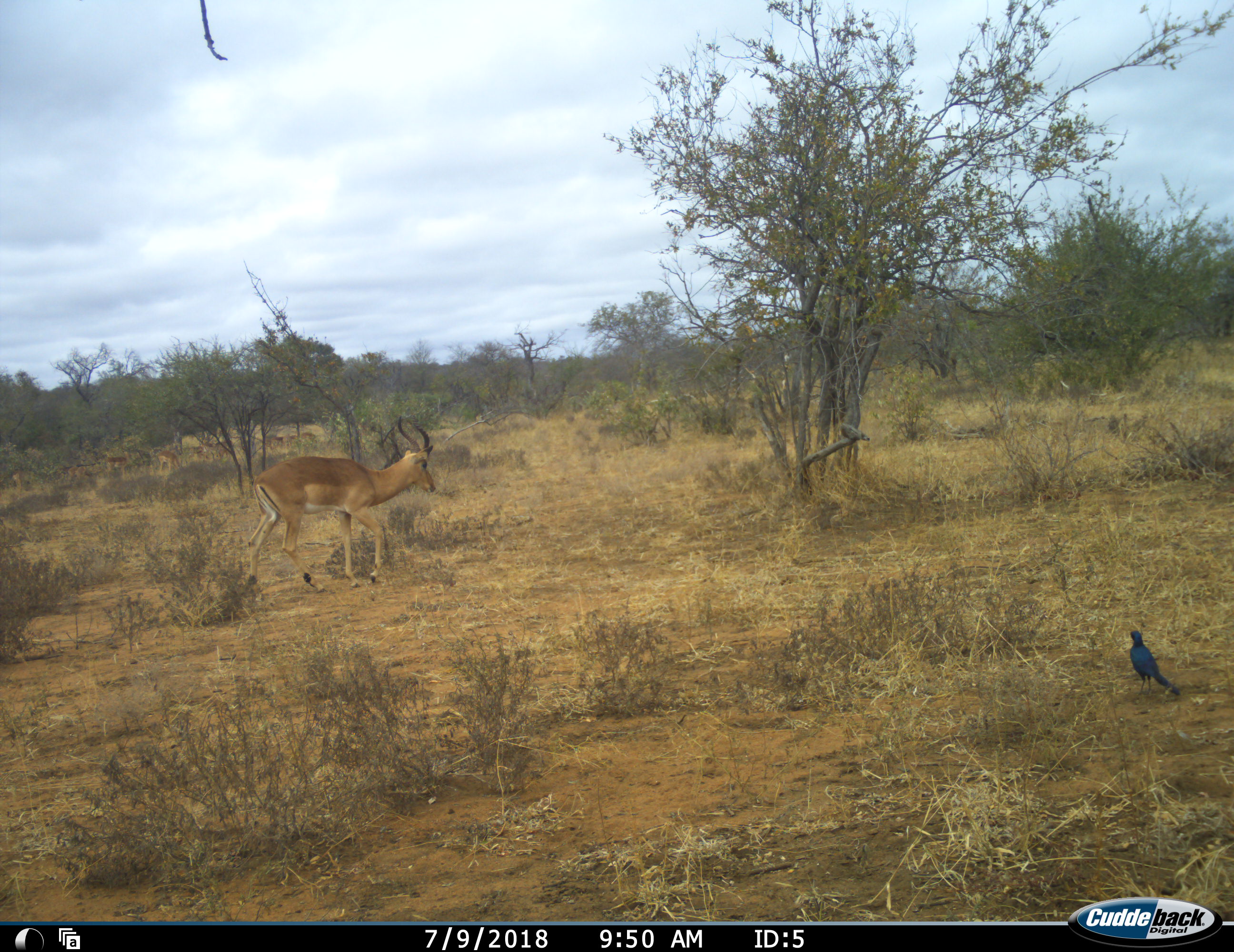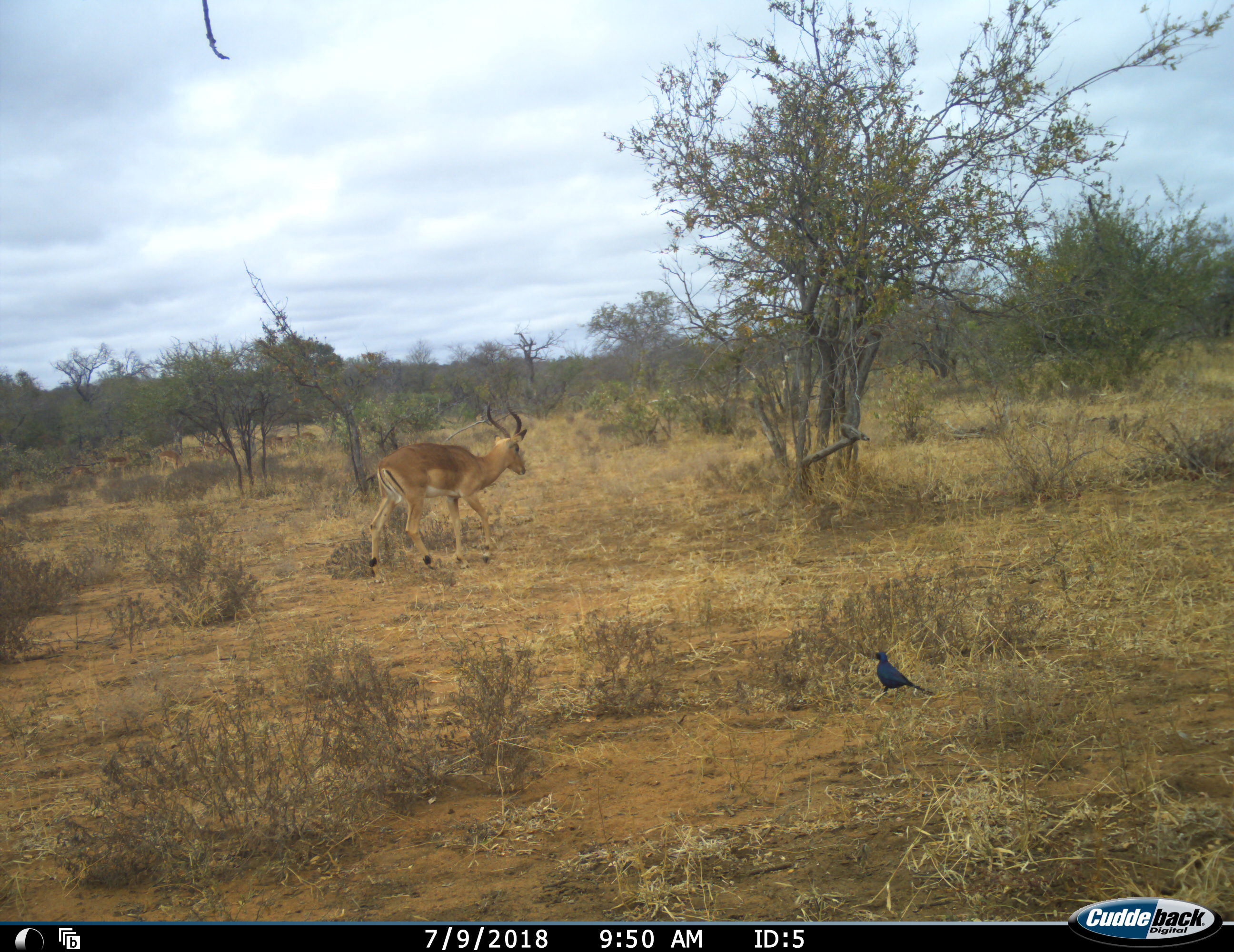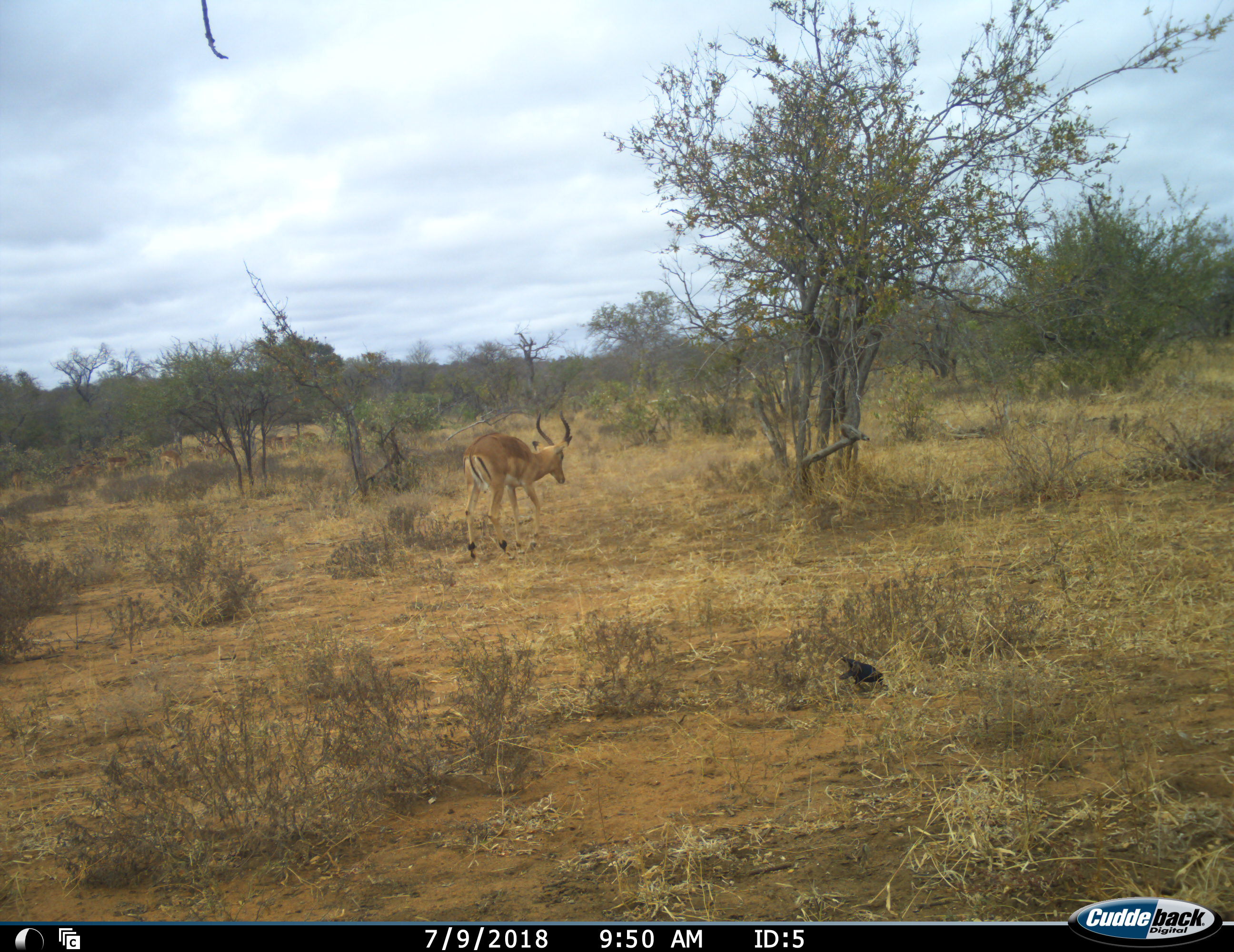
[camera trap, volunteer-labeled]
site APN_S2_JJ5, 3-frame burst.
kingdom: Animalia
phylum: Chordata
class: Aves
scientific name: Aves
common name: bird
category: birdother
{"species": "birdother (bird) (Aves)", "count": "1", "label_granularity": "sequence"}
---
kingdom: Animalia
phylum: Chordata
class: Mammalia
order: Artiodactyla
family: Bovidae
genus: Aepyceros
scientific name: Aepyceros melampus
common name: impala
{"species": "impala (Aepyceros melampus)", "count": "1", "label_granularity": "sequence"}